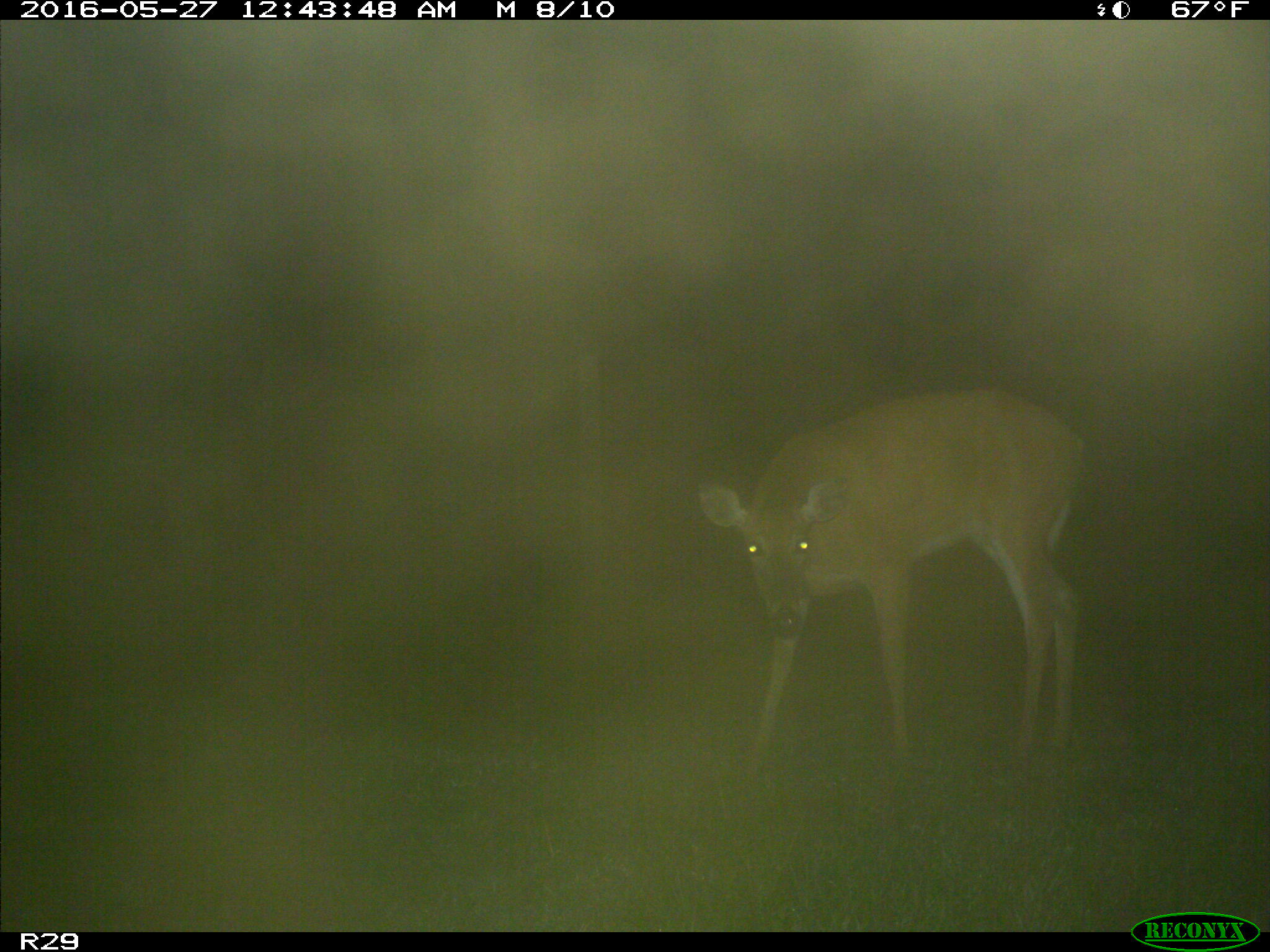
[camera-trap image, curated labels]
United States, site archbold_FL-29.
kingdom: Animalia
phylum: Chordata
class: Mammalia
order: Artiodactyla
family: Cervidae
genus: Odocoileus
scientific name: Odocoileus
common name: deer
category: unidentified deer